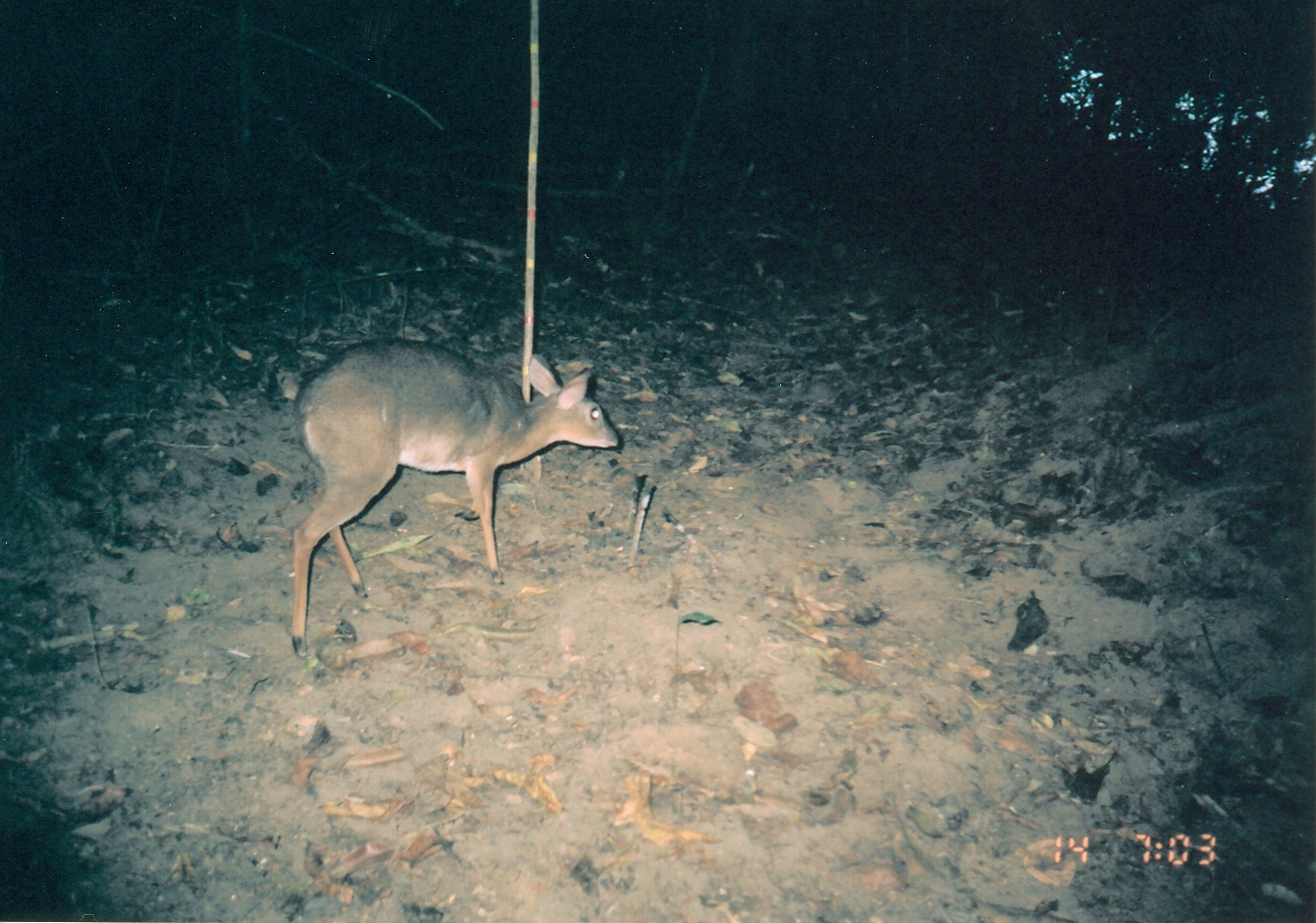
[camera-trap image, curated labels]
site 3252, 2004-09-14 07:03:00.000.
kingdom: Animalia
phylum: Chordata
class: Mammalia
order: Artiodactyla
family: Bovidae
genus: Nesotragus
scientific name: Nesotragus moschatus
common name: suni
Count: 1.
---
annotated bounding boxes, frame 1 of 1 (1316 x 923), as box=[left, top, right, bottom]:
nesotragus moschatus: box=[289, 331, 621, 657]